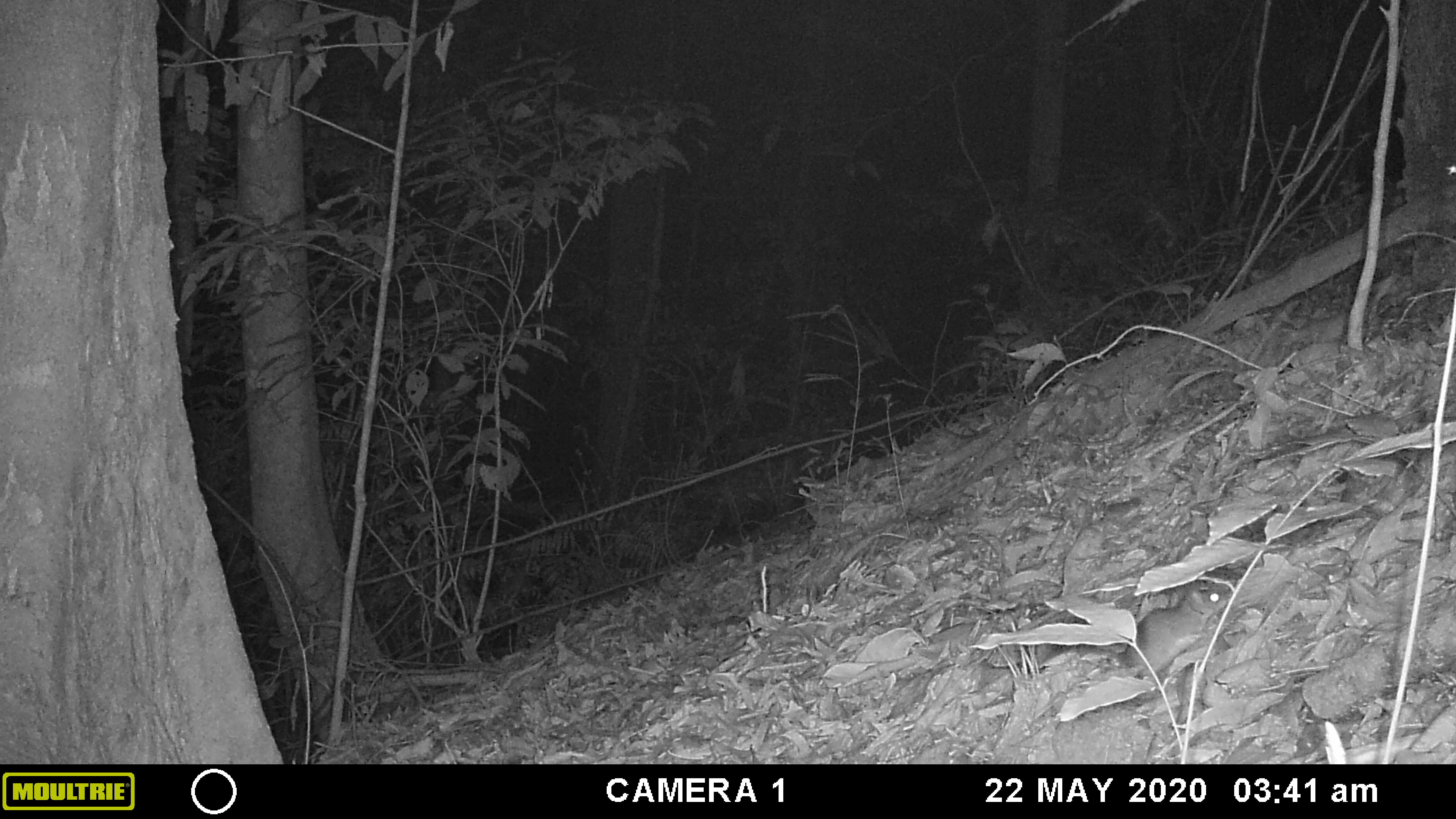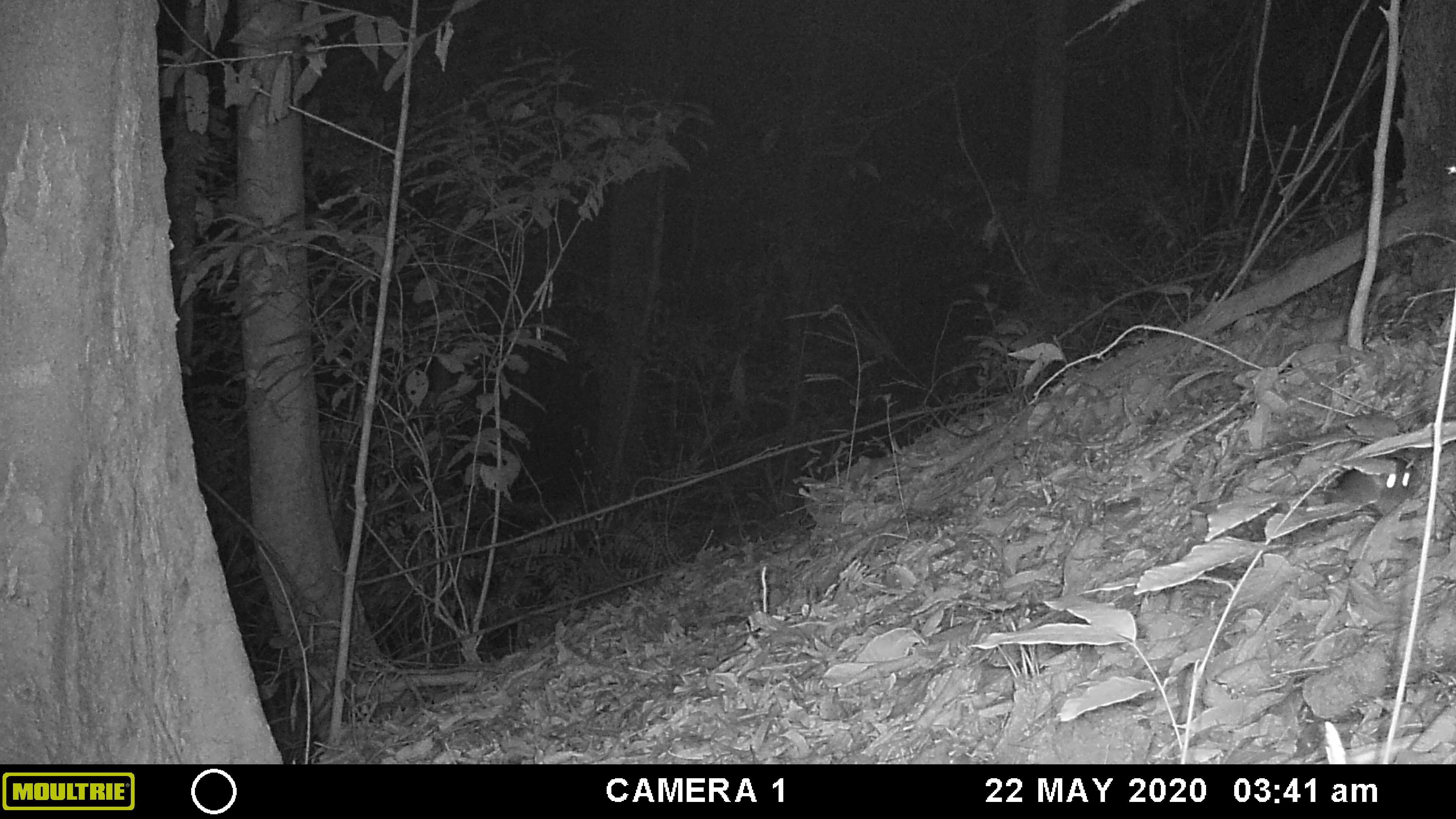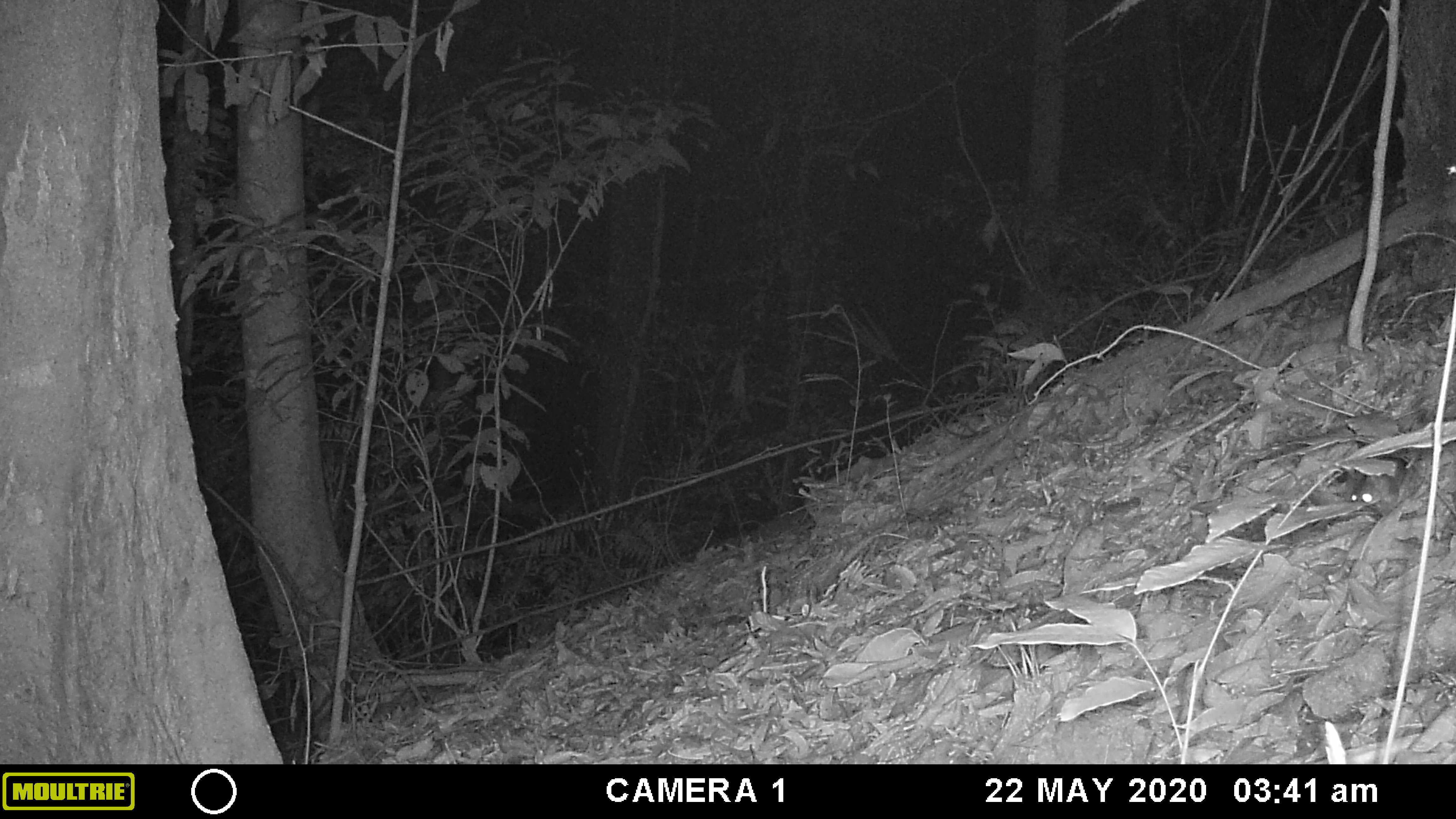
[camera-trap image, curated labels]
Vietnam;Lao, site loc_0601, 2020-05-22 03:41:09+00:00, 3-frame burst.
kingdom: Animalia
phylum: Chordata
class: Mammalia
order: Rodentia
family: Muridae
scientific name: Muridae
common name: old-world mice and rats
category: unidentified murid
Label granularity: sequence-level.